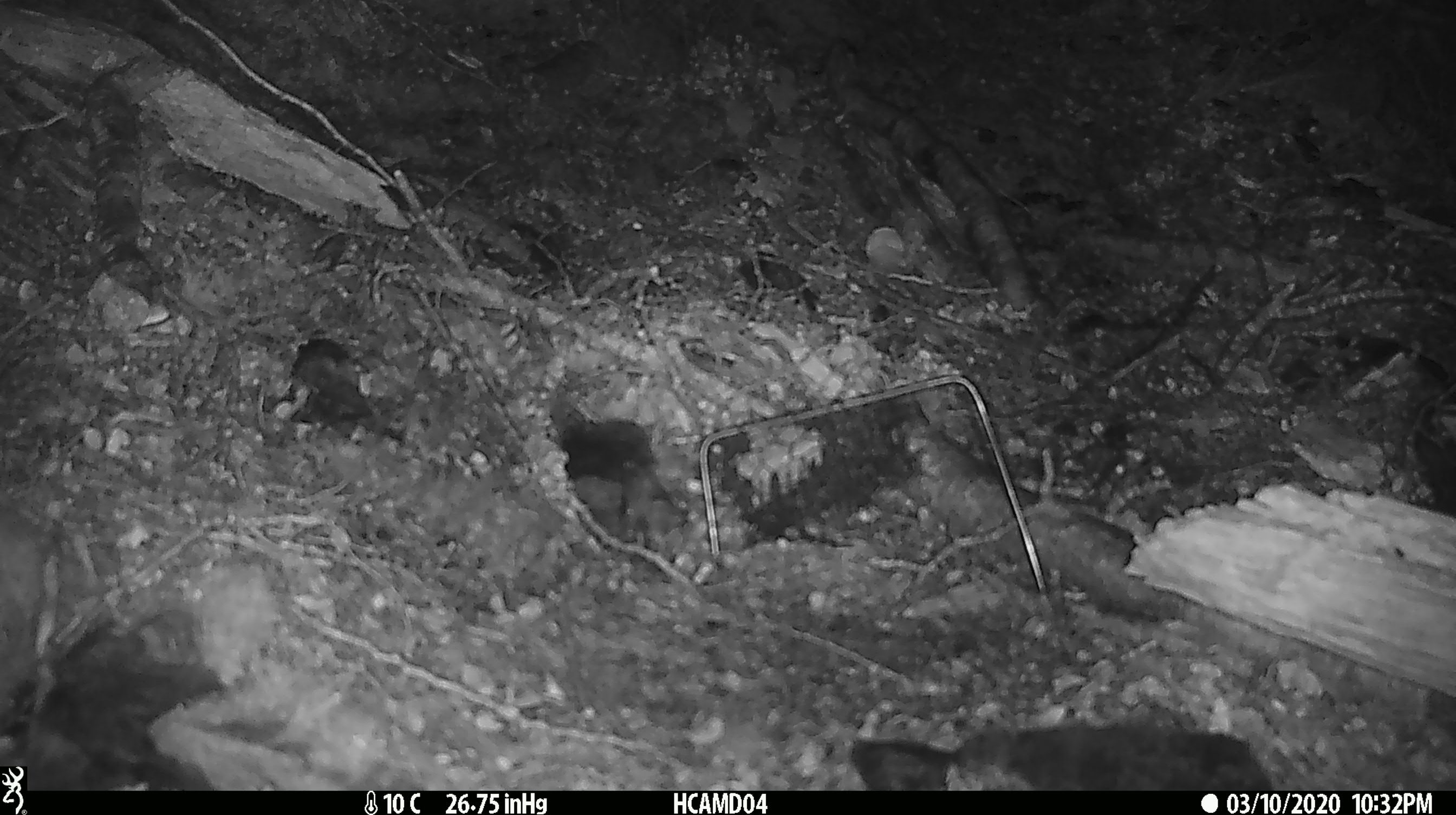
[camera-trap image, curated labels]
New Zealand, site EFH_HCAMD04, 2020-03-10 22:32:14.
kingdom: Animalia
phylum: Chordata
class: Mammalia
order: Rodentia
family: Muridae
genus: Mus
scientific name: Mus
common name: mouse